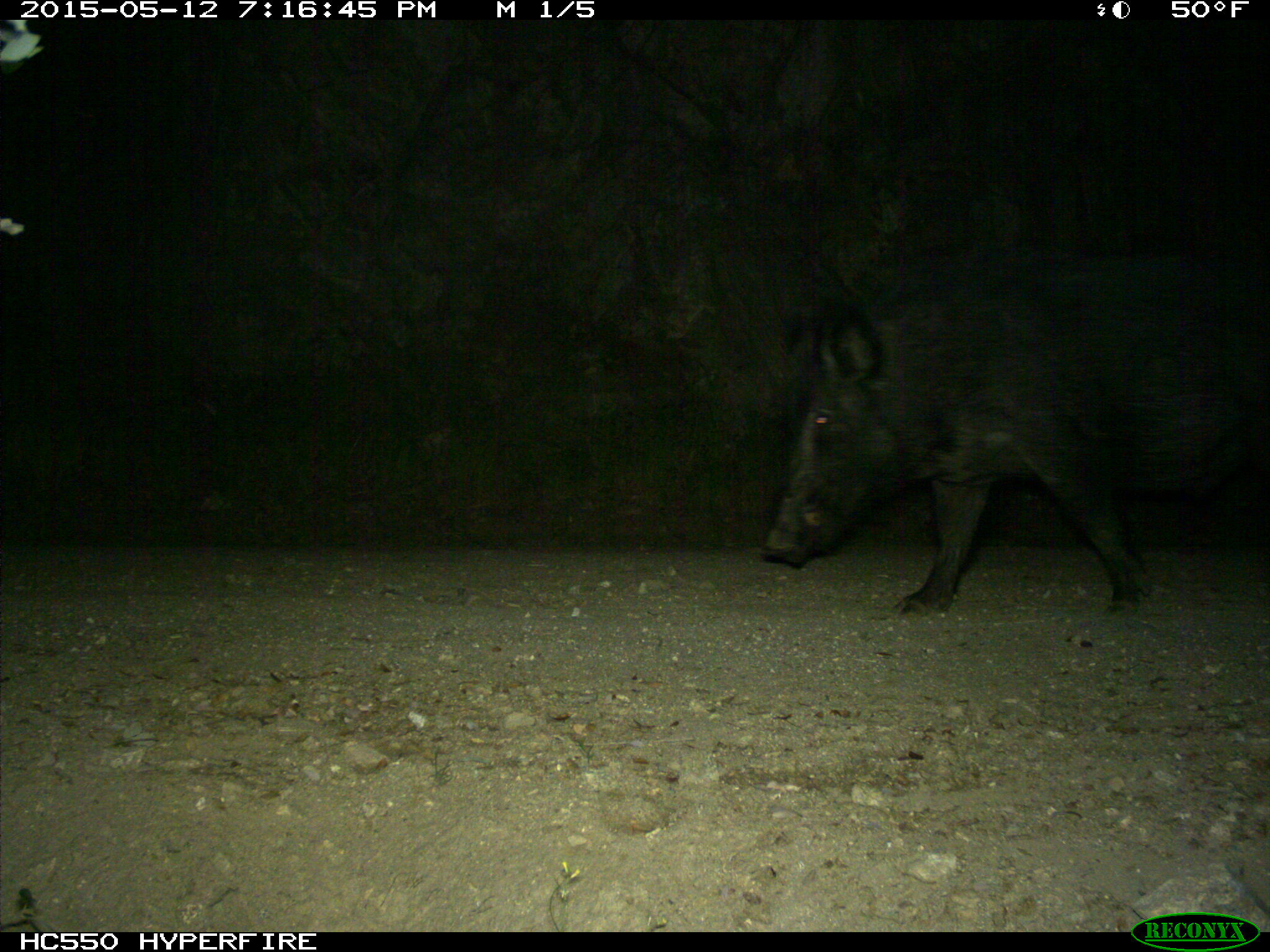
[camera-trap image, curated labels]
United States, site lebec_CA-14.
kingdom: Animalia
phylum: Chordata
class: Mammalia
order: Artiodactyla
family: Suidae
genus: Sus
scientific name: Sus scrofa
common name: wild boar